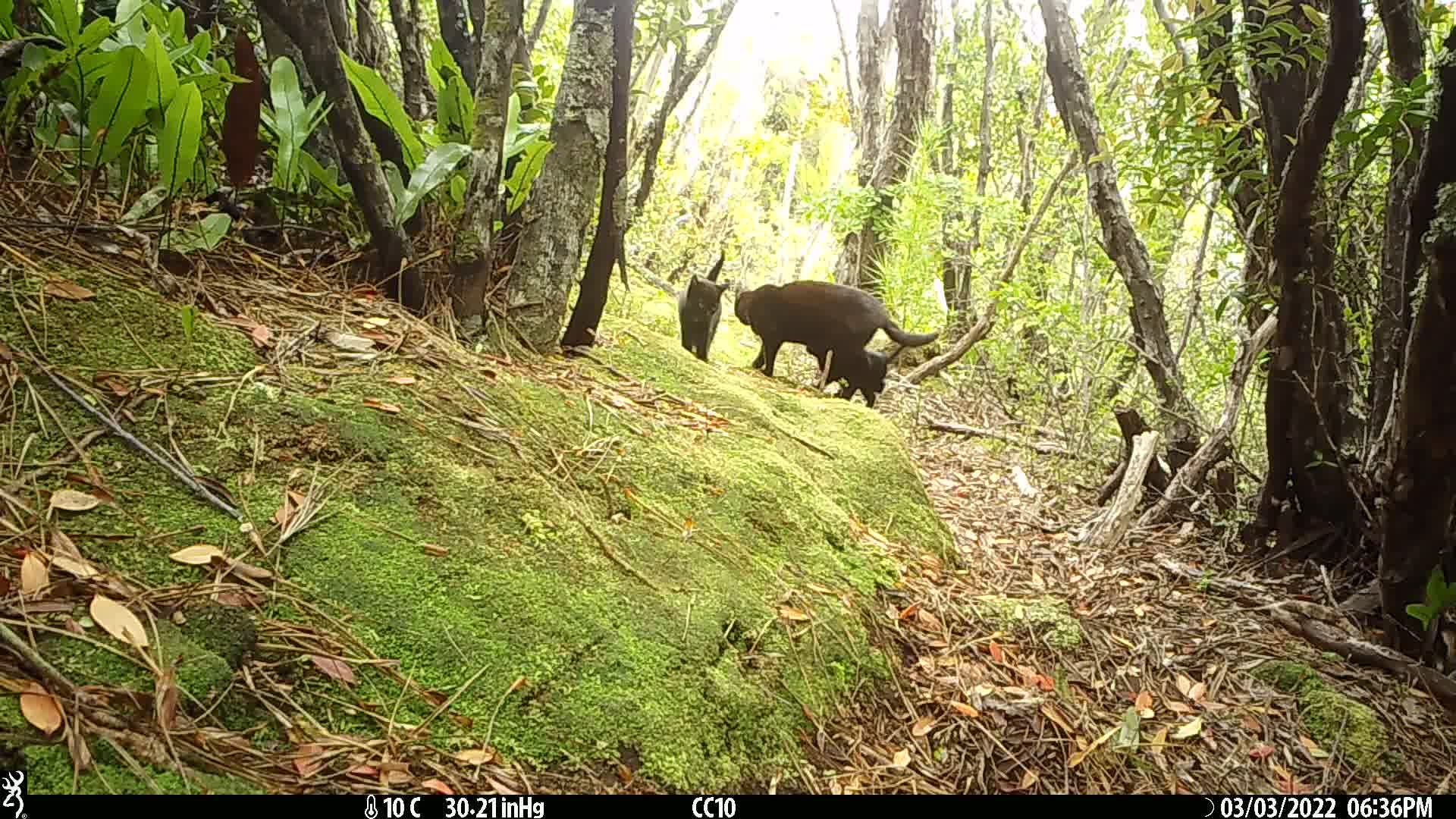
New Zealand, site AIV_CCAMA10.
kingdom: Animalia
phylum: Chordata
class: Mammalia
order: Carnivora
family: Felidae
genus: Felis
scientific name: Felis catus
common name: domestic cat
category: cat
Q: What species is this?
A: Cat (domestic cat) (Felis catus).